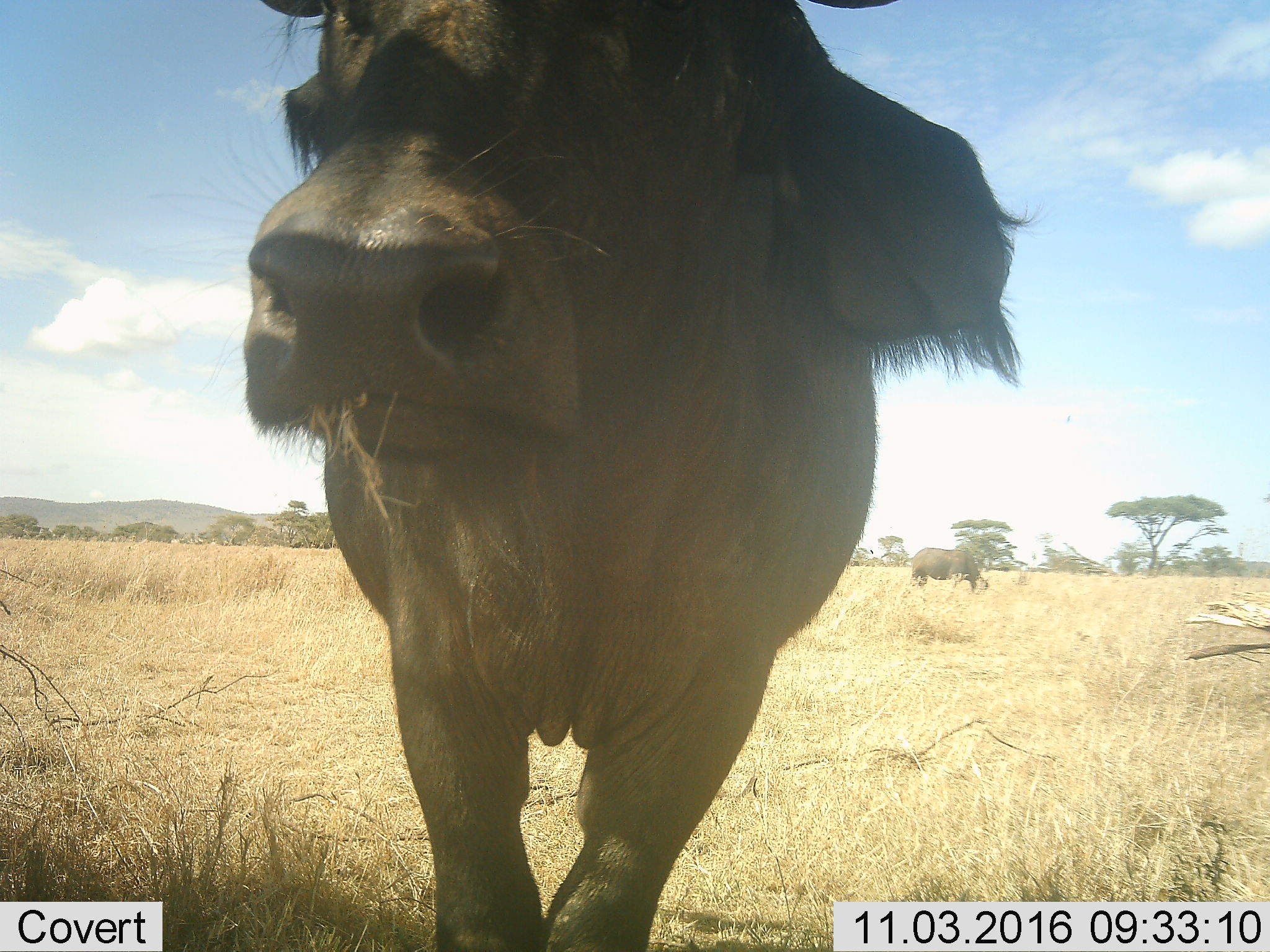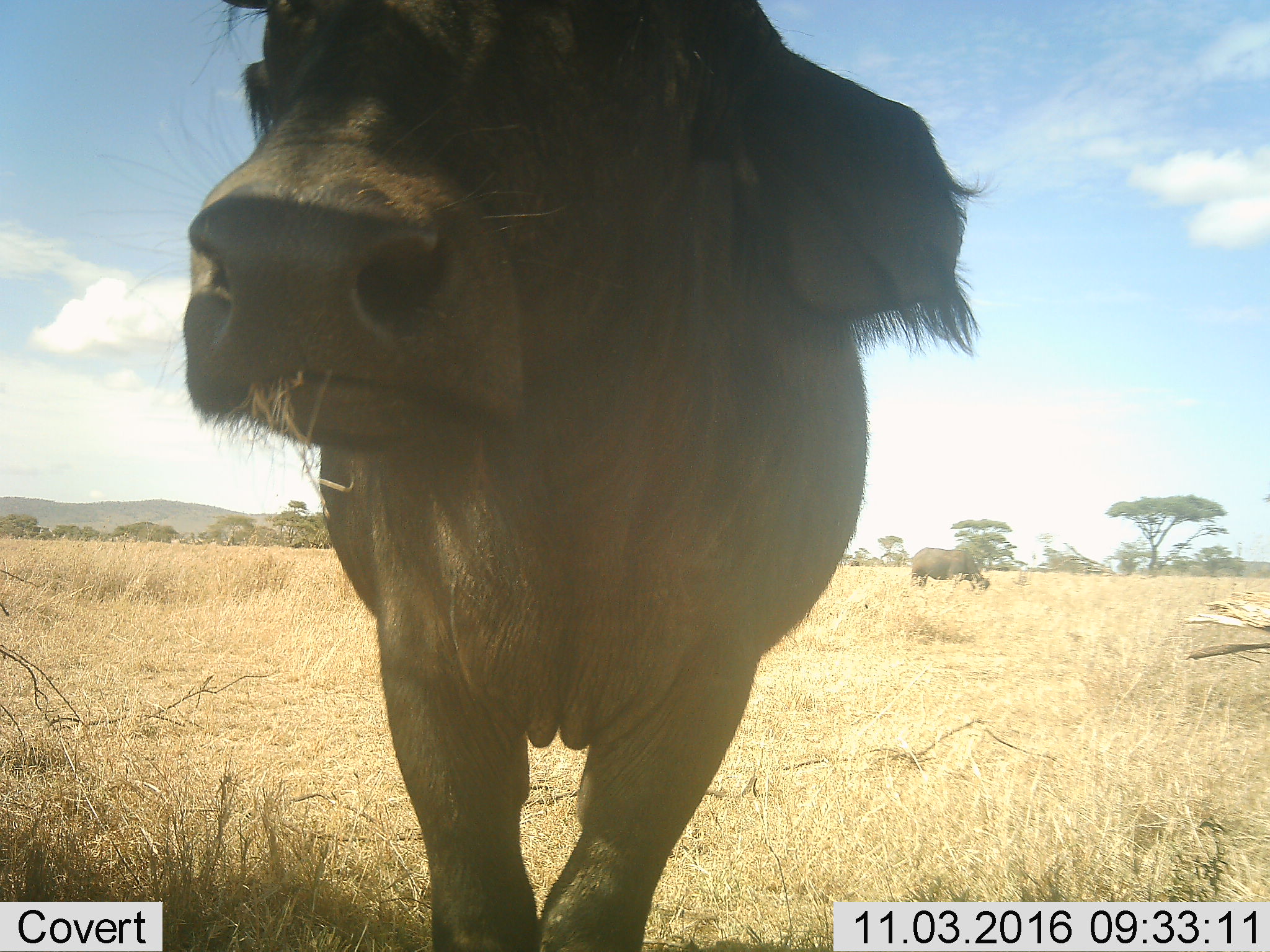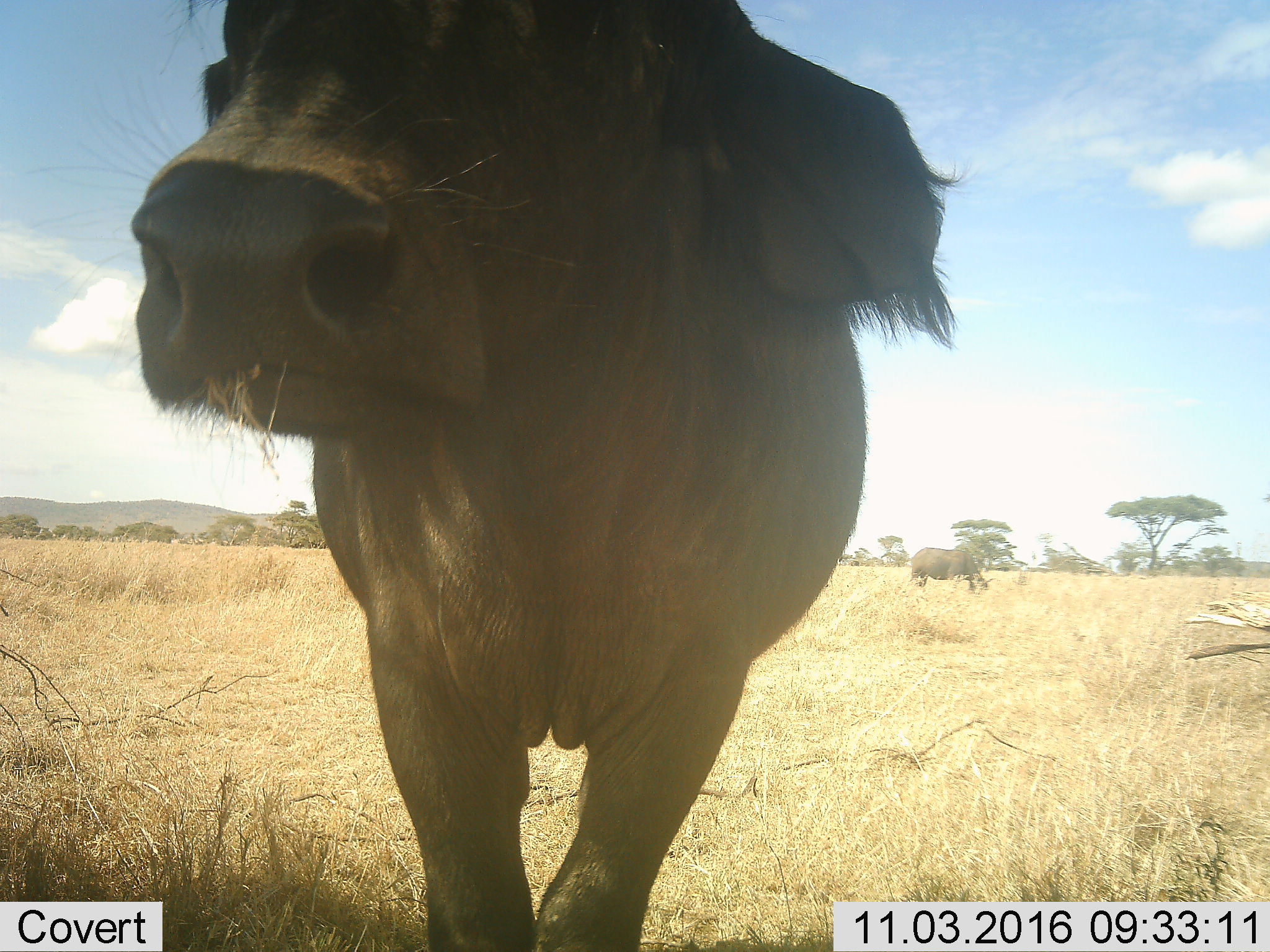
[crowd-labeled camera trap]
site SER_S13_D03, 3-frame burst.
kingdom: Animalia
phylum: Chordata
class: Mammalia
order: Artiodactyla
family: Bovidae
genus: Syncerus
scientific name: Syncerus caffer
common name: african buffalo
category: buffalo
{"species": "buffalo (african buffalo) (Syncerus caffer)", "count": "2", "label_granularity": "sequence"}